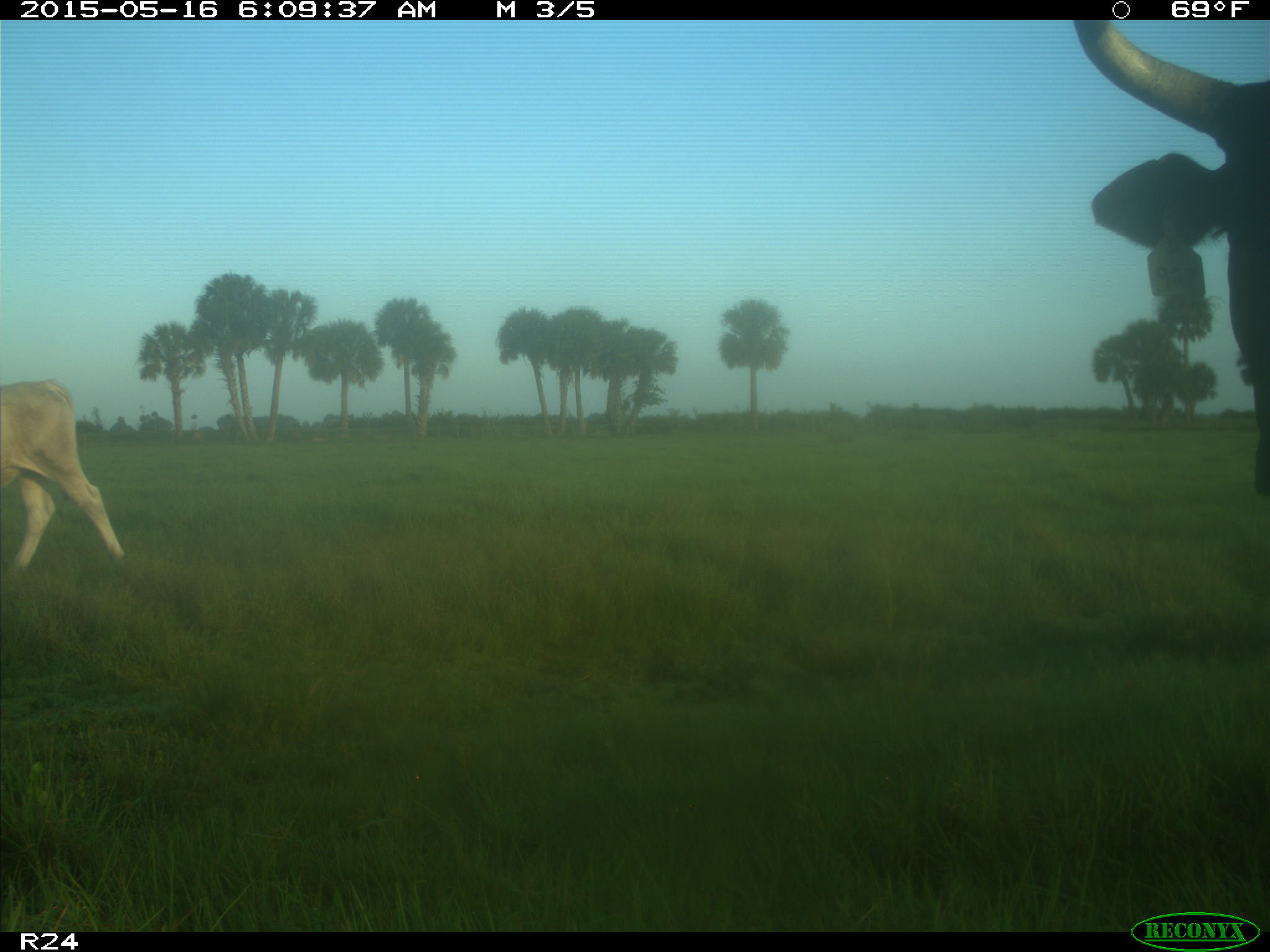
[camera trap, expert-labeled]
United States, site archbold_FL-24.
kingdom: Animalia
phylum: Chordata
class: Mammalia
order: Artiodactyla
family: Bovidae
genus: Bos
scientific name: Bos taurus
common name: domestic cow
Bos taurus (domestic cow).